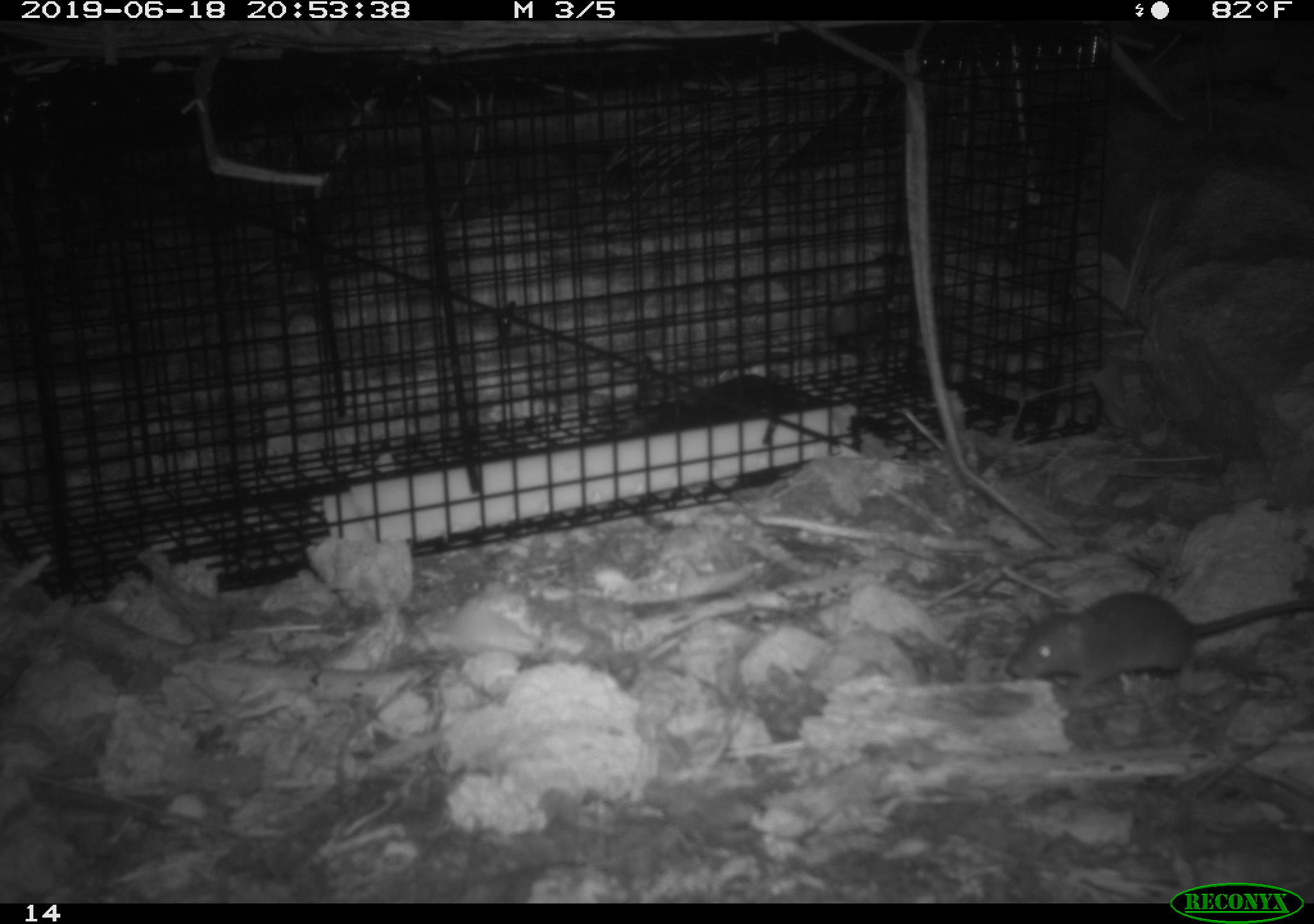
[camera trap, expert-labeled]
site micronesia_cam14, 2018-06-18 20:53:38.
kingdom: Animalia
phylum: Chordata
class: Mammalia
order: Rodentia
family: Muridae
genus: Rattus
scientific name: Rattus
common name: rat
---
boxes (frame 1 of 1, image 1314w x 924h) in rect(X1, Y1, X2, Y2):
rat: rect(1009, 590, 1314, 703)